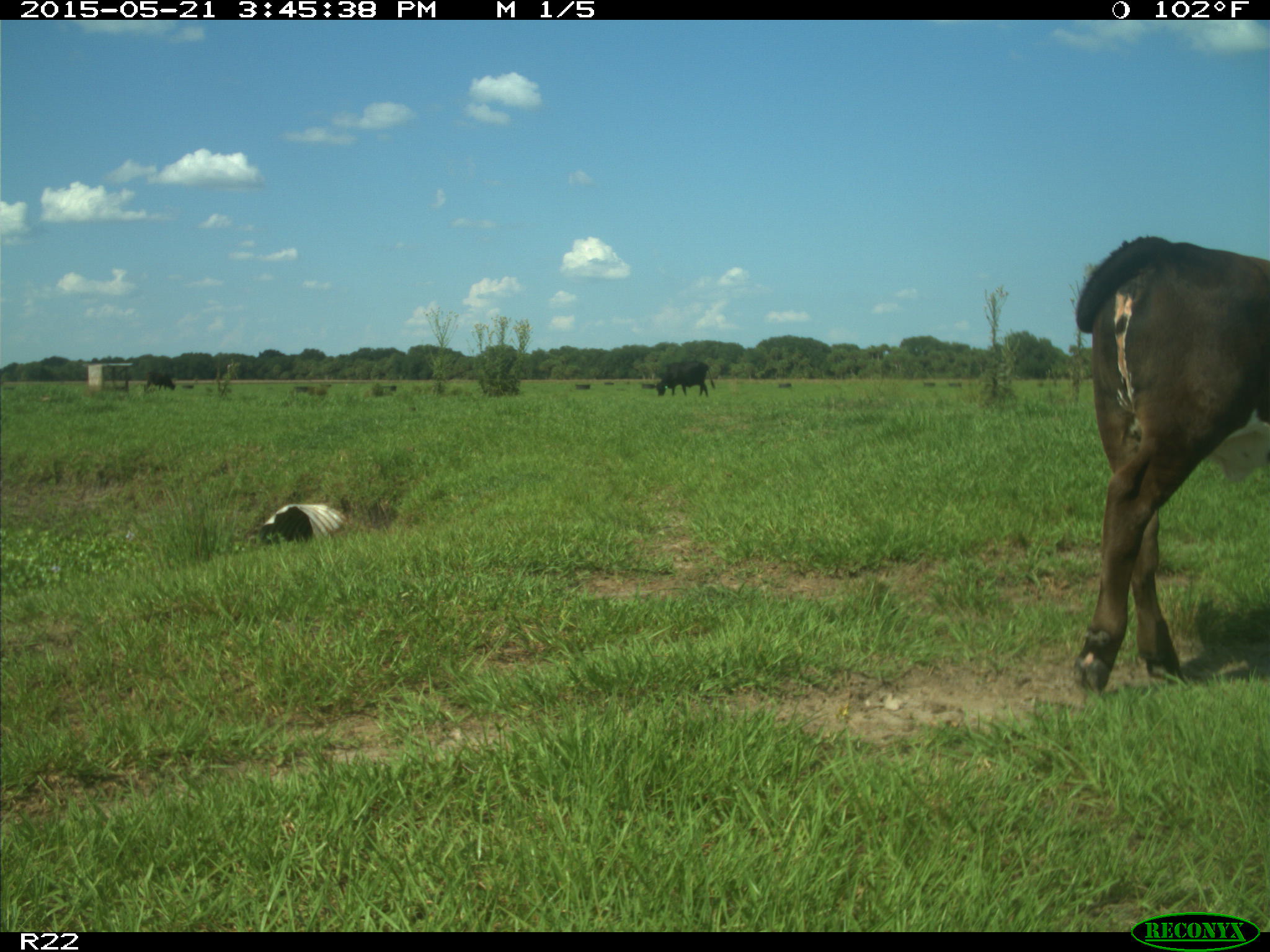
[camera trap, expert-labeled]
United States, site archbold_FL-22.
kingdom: Animalia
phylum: Chordata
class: Mammalia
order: Artiodactyla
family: Bovidae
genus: Bos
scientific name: Bos taurus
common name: domestic cow